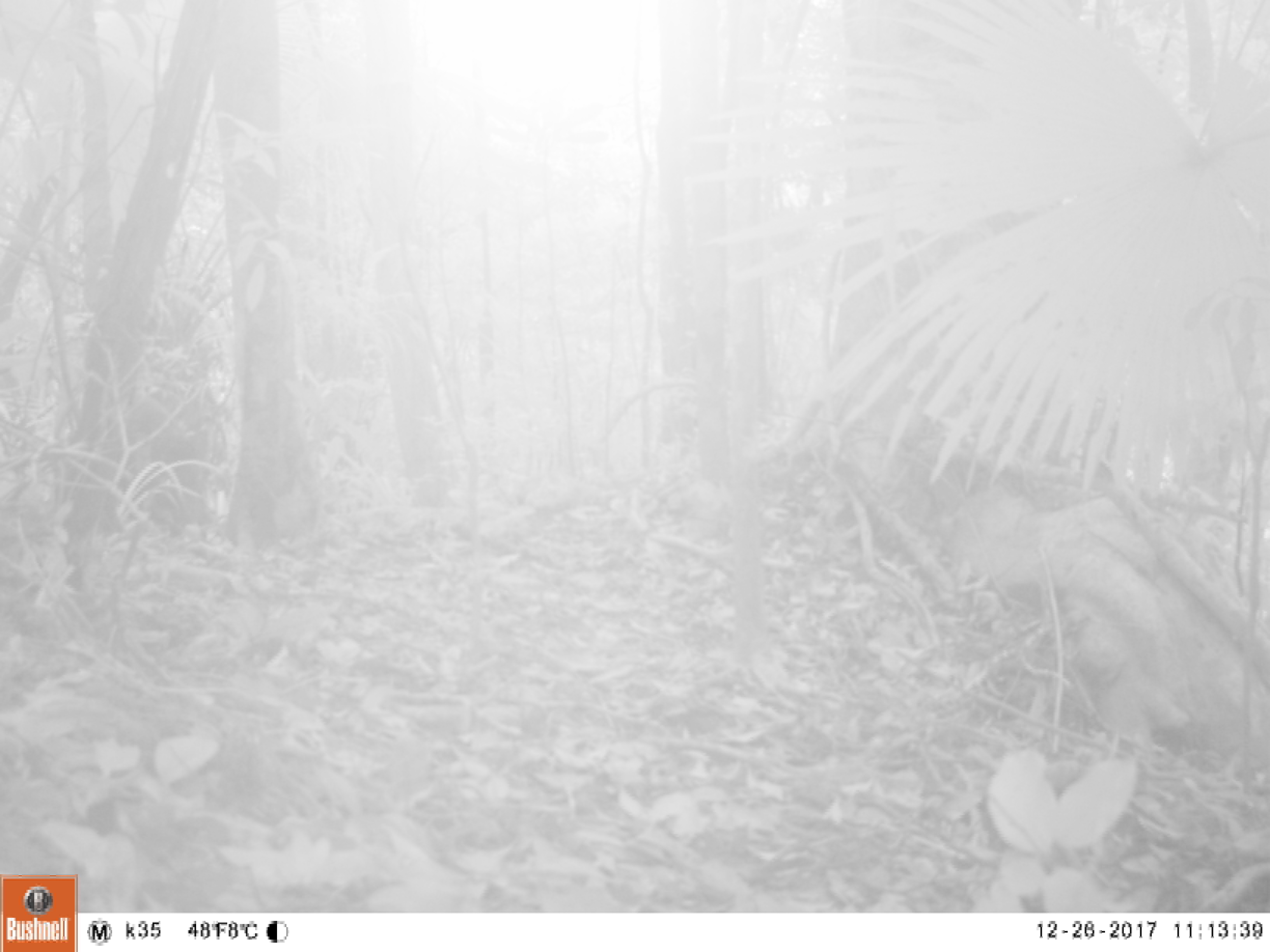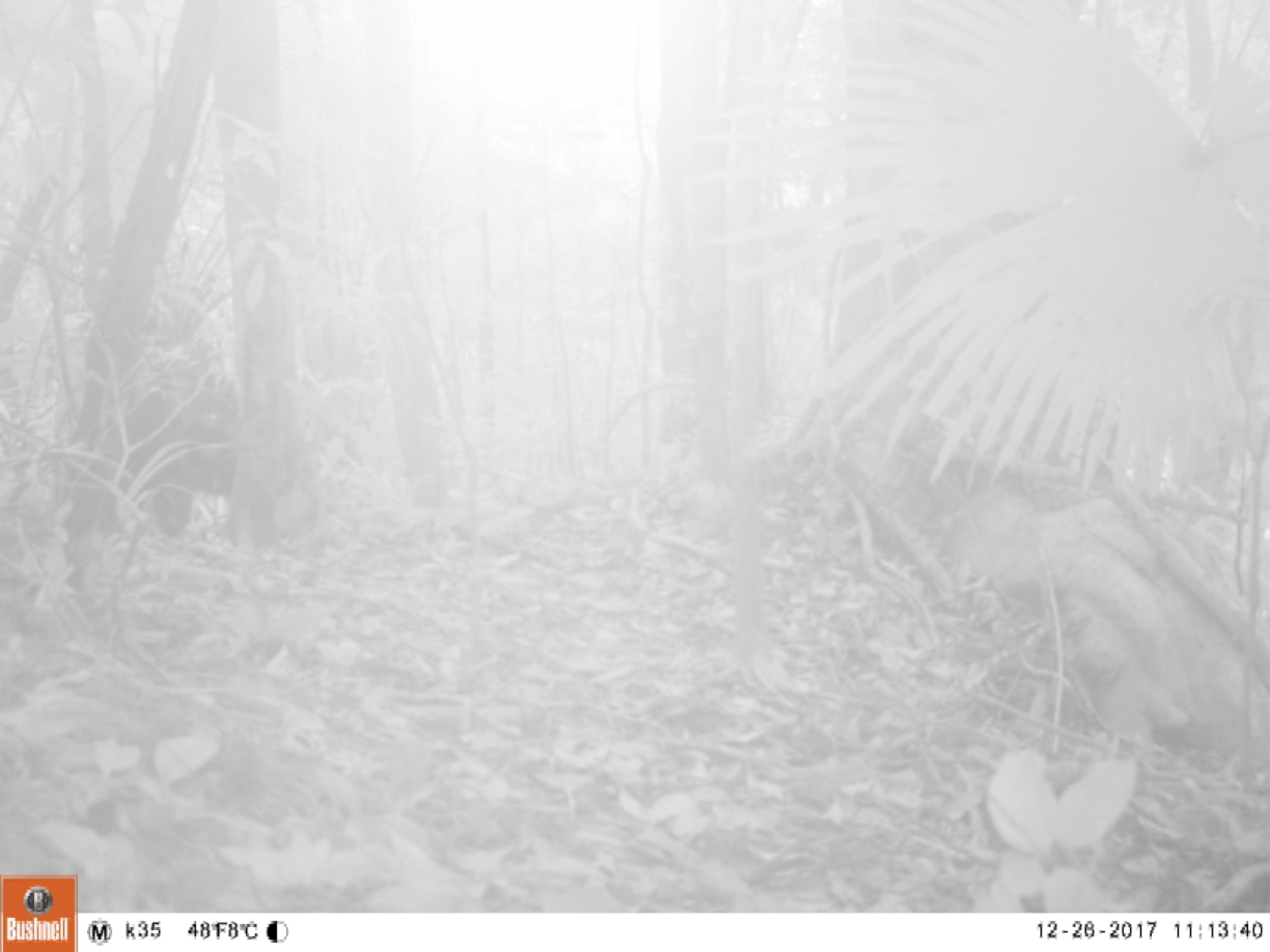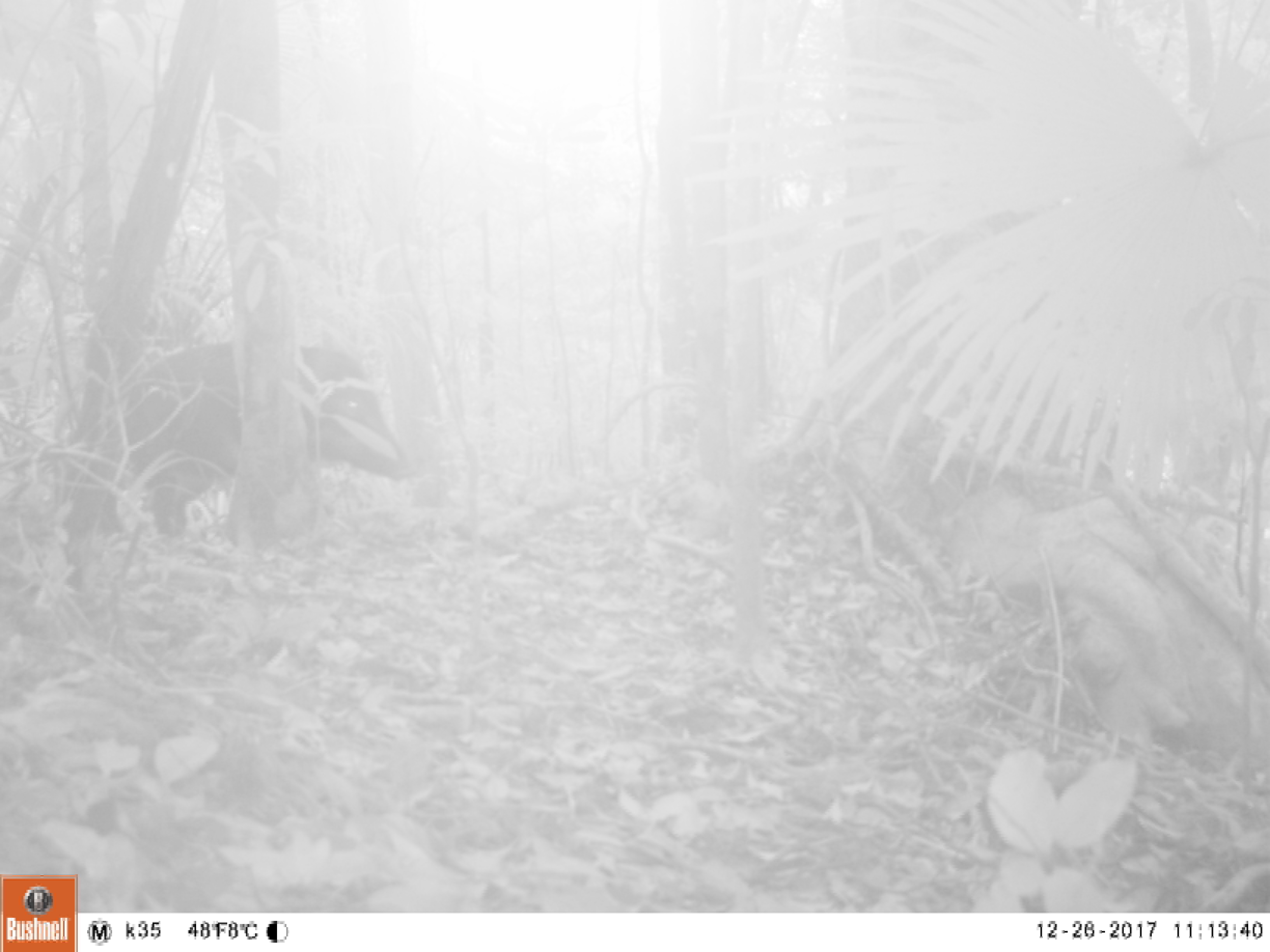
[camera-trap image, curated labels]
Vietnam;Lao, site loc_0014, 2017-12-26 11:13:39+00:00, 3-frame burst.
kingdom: Animalia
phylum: Chordata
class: Mammalia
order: Artiodactyla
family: Suidae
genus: Sus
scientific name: Sus scrofa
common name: eurasian wild pig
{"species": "eurasian wild pig (Sus scrofa)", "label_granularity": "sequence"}